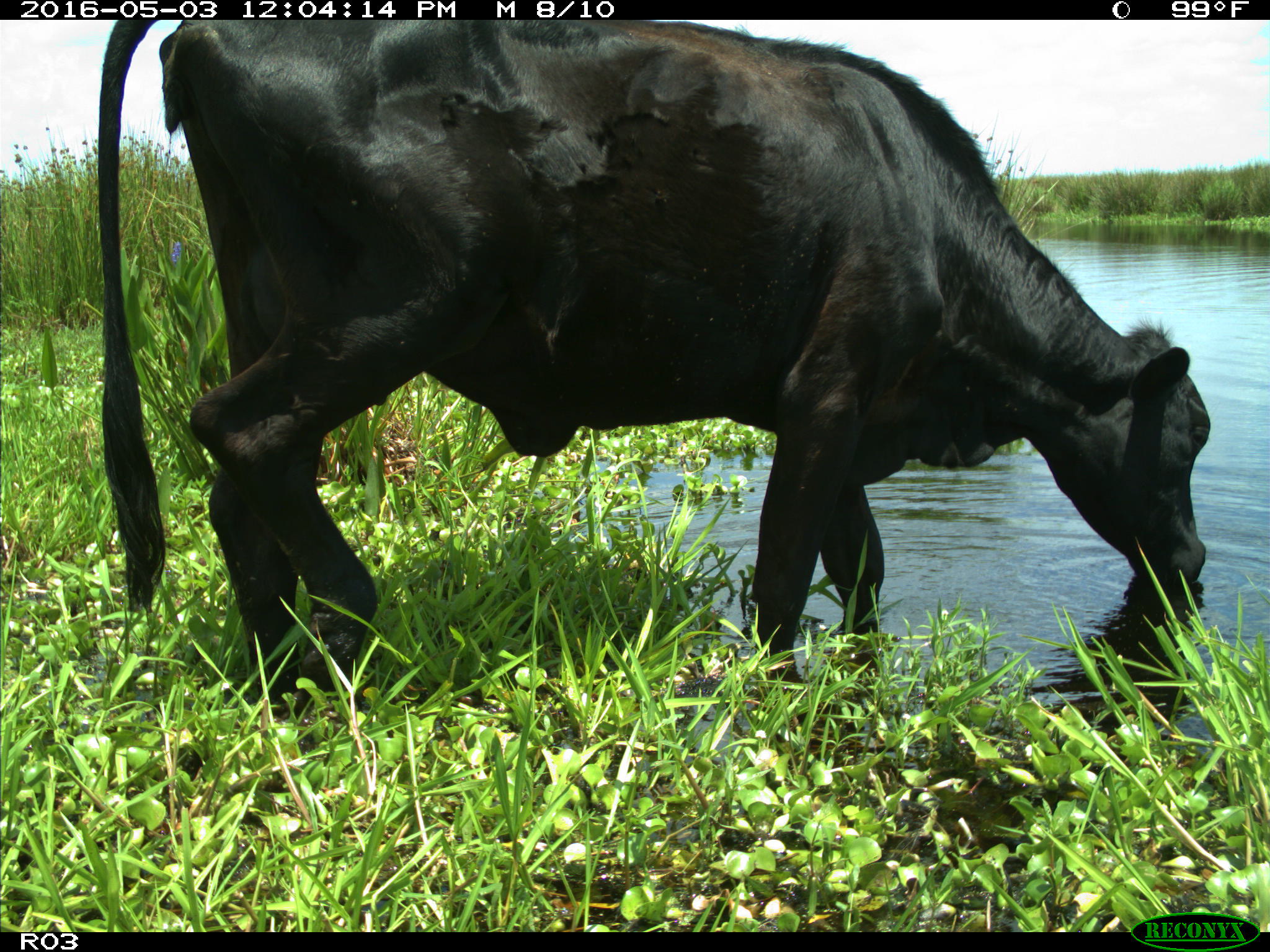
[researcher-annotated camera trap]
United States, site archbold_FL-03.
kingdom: Animalia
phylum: Chordata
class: Mammalia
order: Artiodactyla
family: Bovidae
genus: Bos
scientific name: Bos taurus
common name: domestic cow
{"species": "Bos taurus (domestic cow)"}